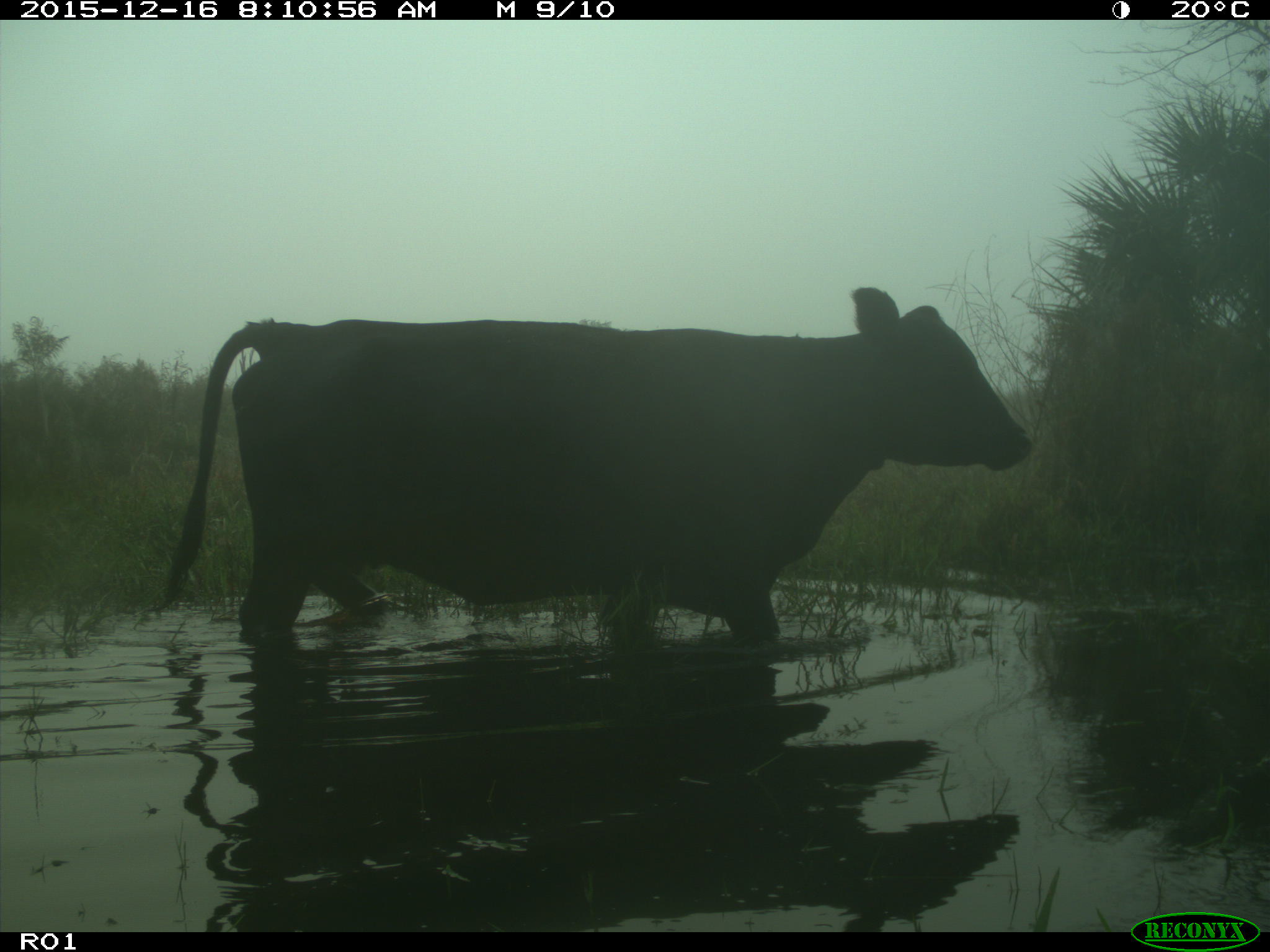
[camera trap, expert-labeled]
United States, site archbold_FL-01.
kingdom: Animalia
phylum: Chordata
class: Mammalia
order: Artiodactyla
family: Bovidae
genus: Bos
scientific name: Bos taurus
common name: domestic cow